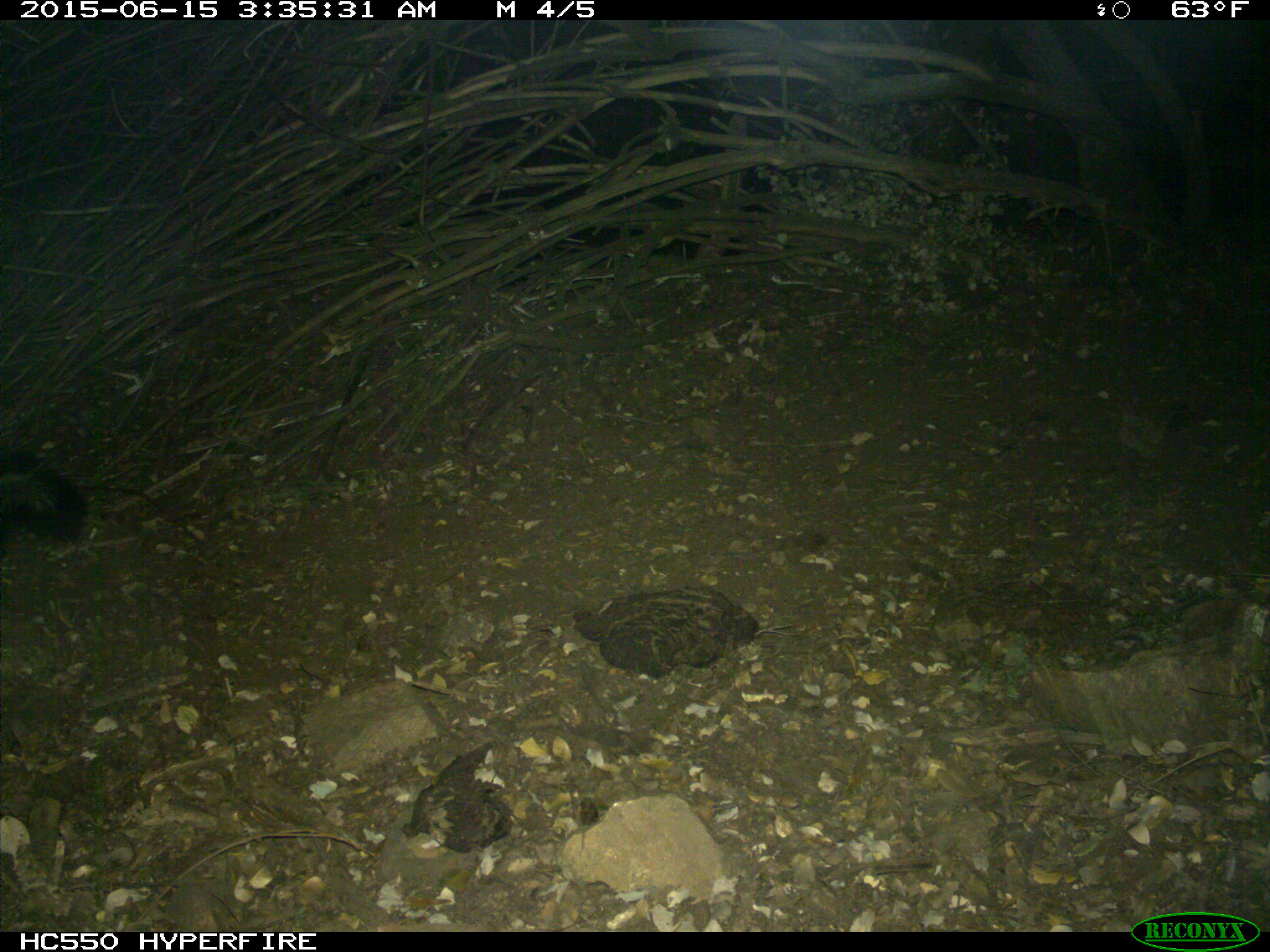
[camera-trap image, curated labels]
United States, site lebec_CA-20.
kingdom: Animalia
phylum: Chordata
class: Mammalia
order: Carnivora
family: Mephitidae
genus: Mephitis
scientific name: Mephitis mephitis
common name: striped skunk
Mephitis mephitis (striped skunk).